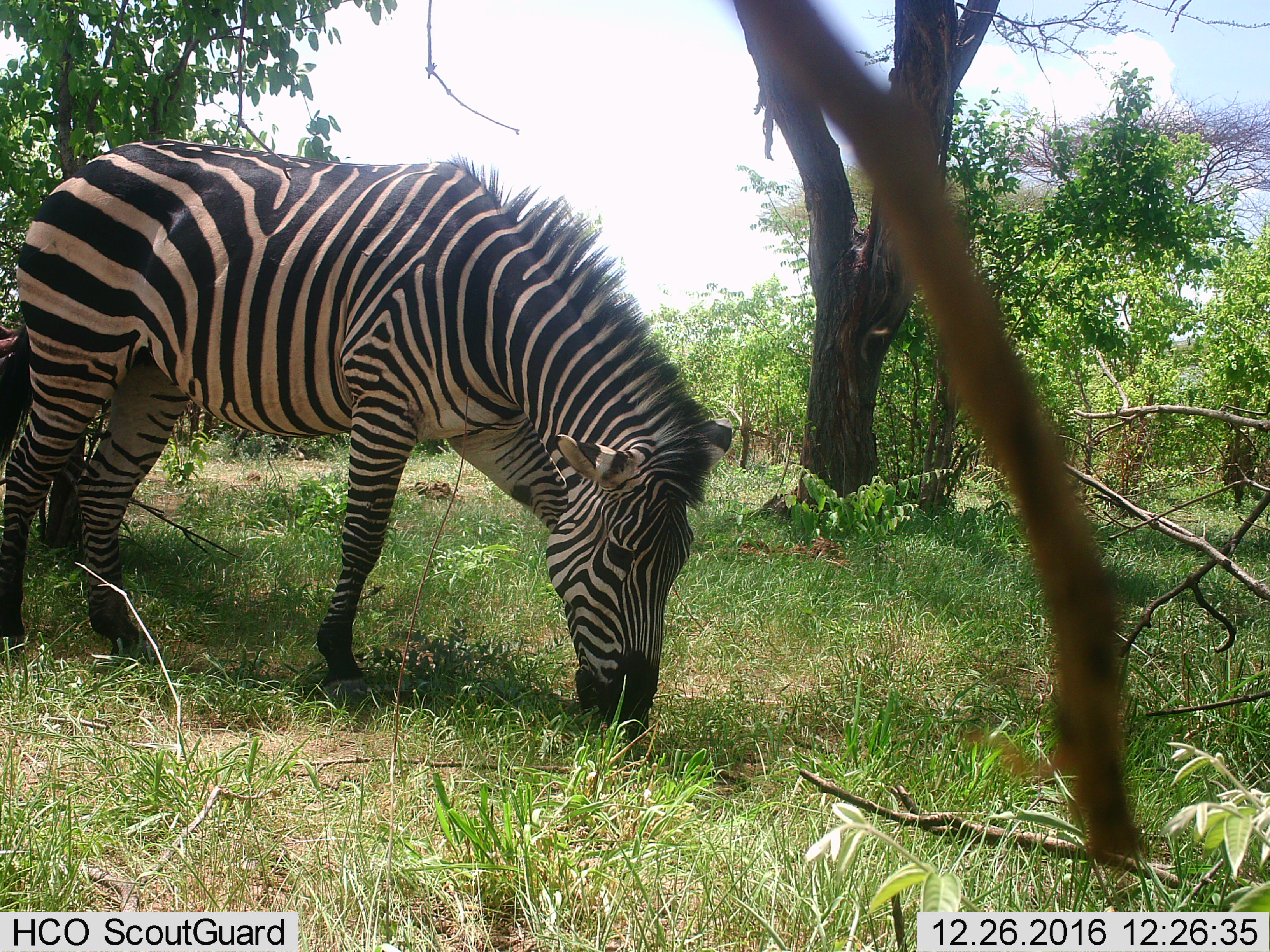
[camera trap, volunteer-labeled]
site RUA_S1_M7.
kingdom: Animalia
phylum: Chordata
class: Mammalia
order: Perissodactyla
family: Equidae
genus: Equus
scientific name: Equus quagga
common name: plains zebra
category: zebraplains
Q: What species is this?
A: Zebraplains (plains zebra) (Equus quagga).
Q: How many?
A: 1.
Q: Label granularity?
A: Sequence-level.